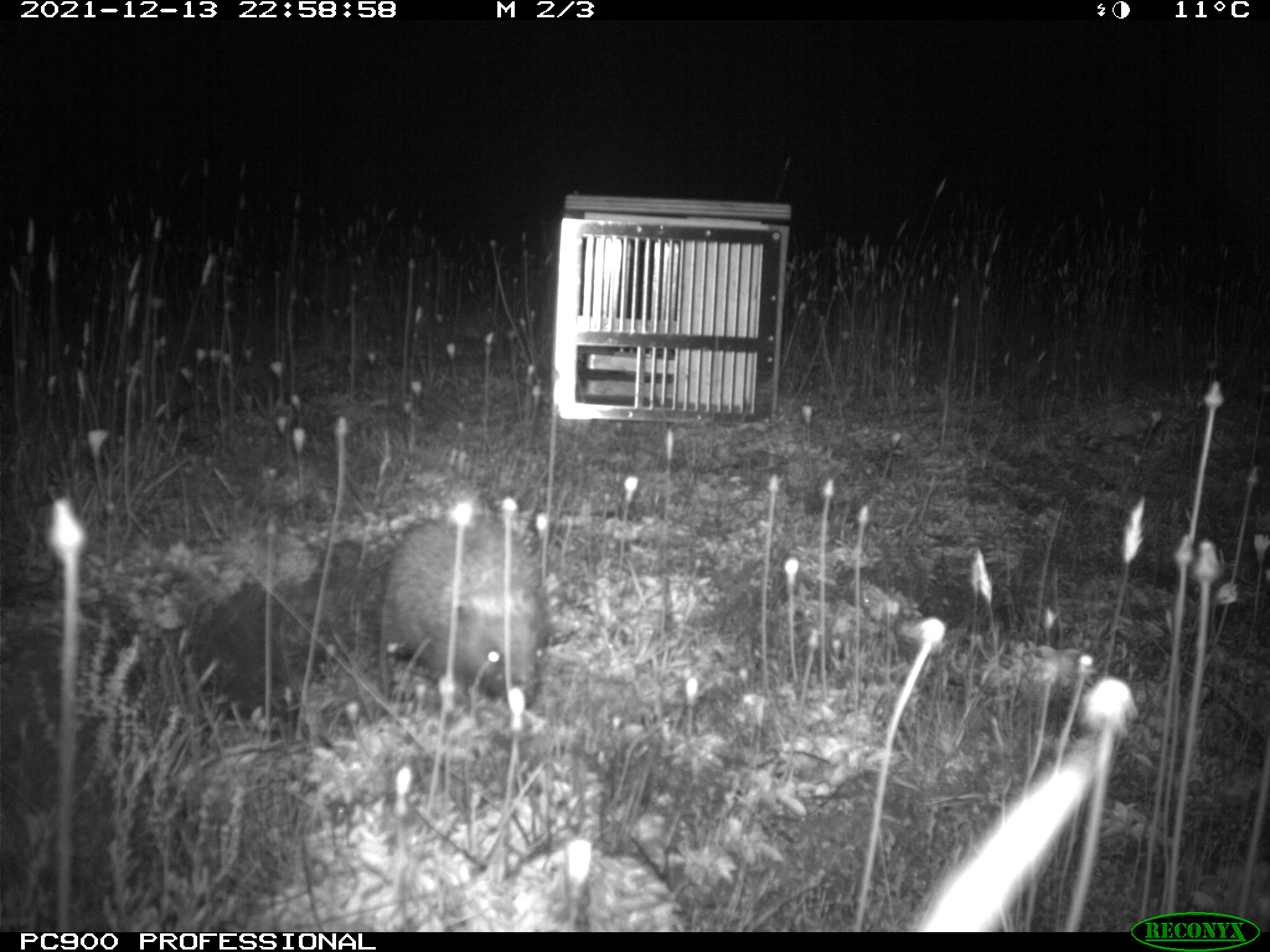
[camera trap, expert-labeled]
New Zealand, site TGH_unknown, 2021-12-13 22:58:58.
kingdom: Animalia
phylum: Chordata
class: Mammalia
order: Eulipotyphla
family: Erinaceidae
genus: Erinaceus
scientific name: Erinaceus europaeus europaeus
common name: european hedgehog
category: hedgehog